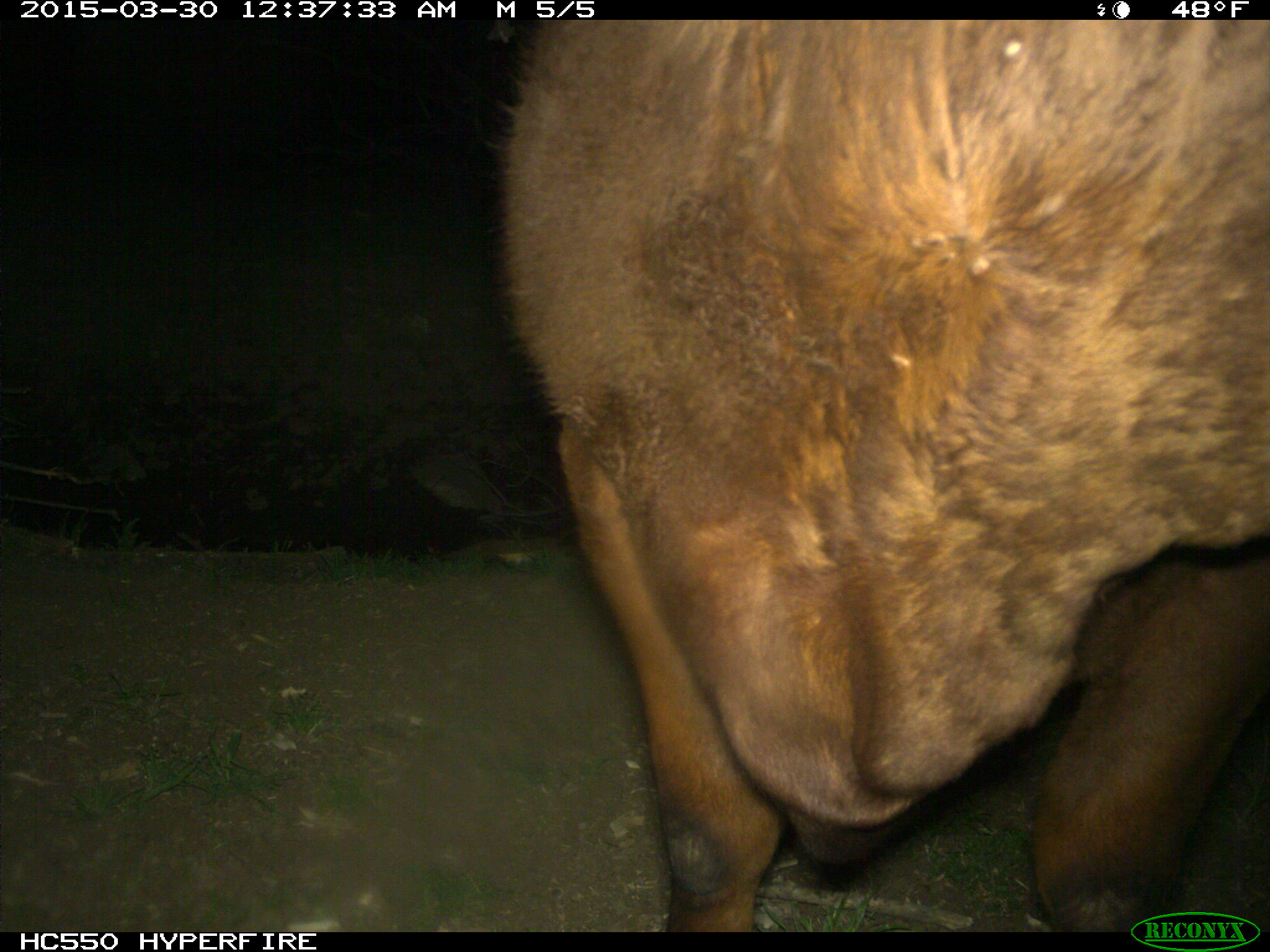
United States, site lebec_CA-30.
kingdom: Animalia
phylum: Chordata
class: Mammalia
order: Artiodactyla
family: Bovidae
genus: Bos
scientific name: Bos taurus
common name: domestic cow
Bos taurus (domestic cow).